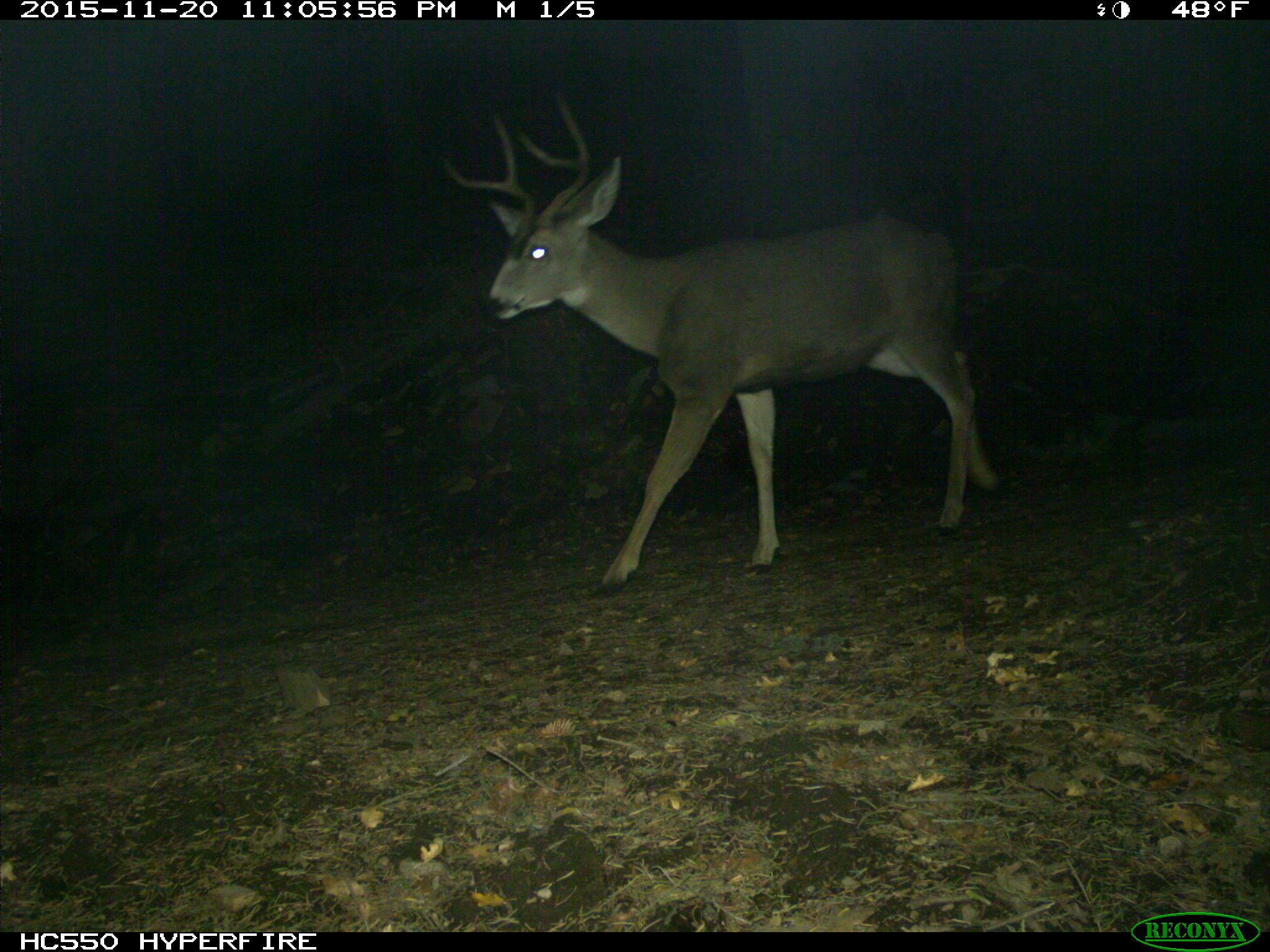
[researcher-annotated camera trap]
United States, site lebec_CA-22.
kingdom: Animalia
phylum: Chordata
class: Mammalia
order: Artiodactyla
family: Cervidae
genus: Odocoileus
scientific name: Odocoileus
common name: deer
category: unidentified deer